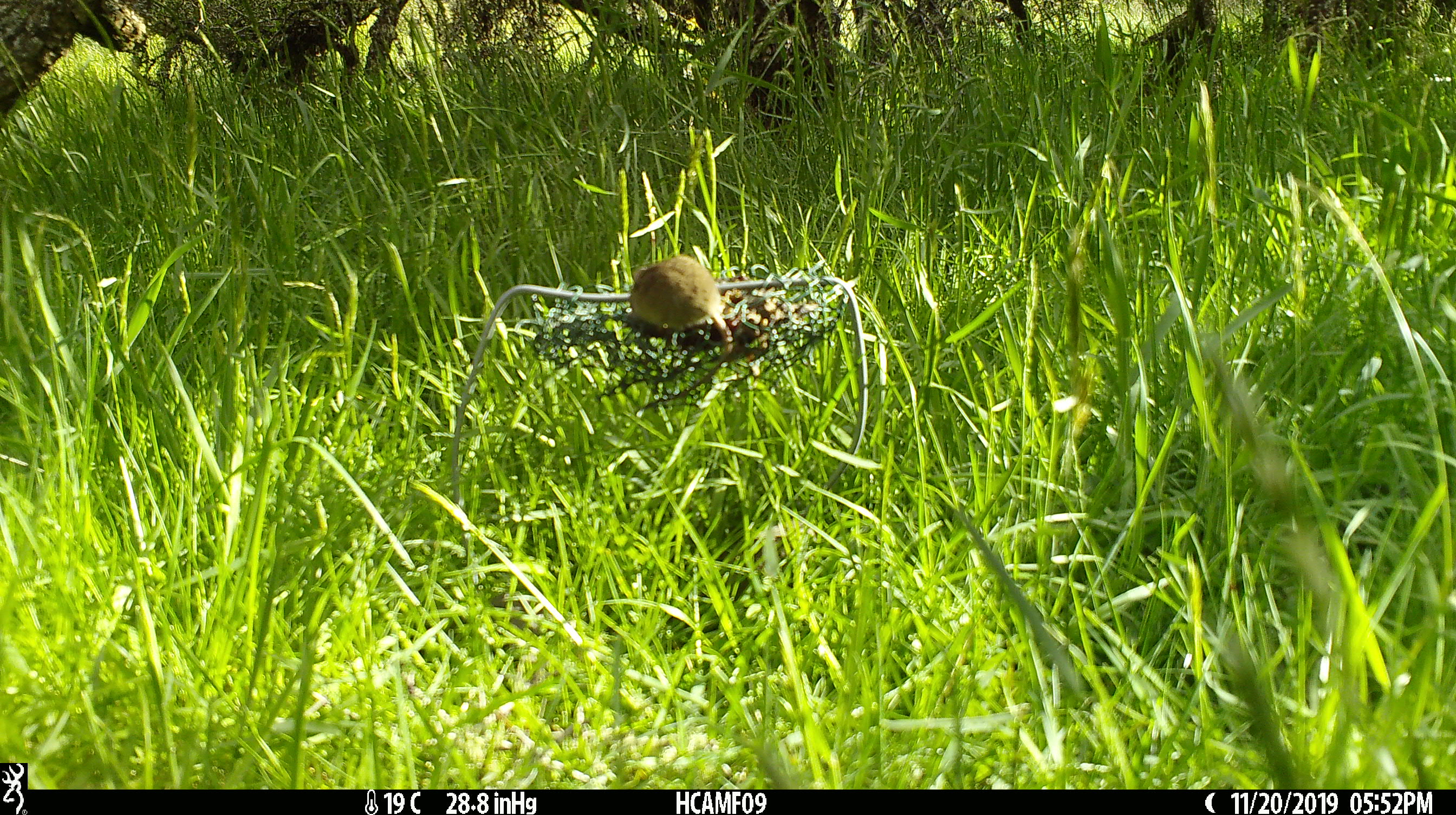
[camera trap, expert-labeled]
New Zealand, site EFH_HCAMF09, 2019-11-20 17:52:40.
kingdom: Animalia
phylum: Chordata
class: Mammalia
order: Rodentia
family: Muridae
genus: Mus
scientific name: Mus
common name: mouse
Mouse (Mus).